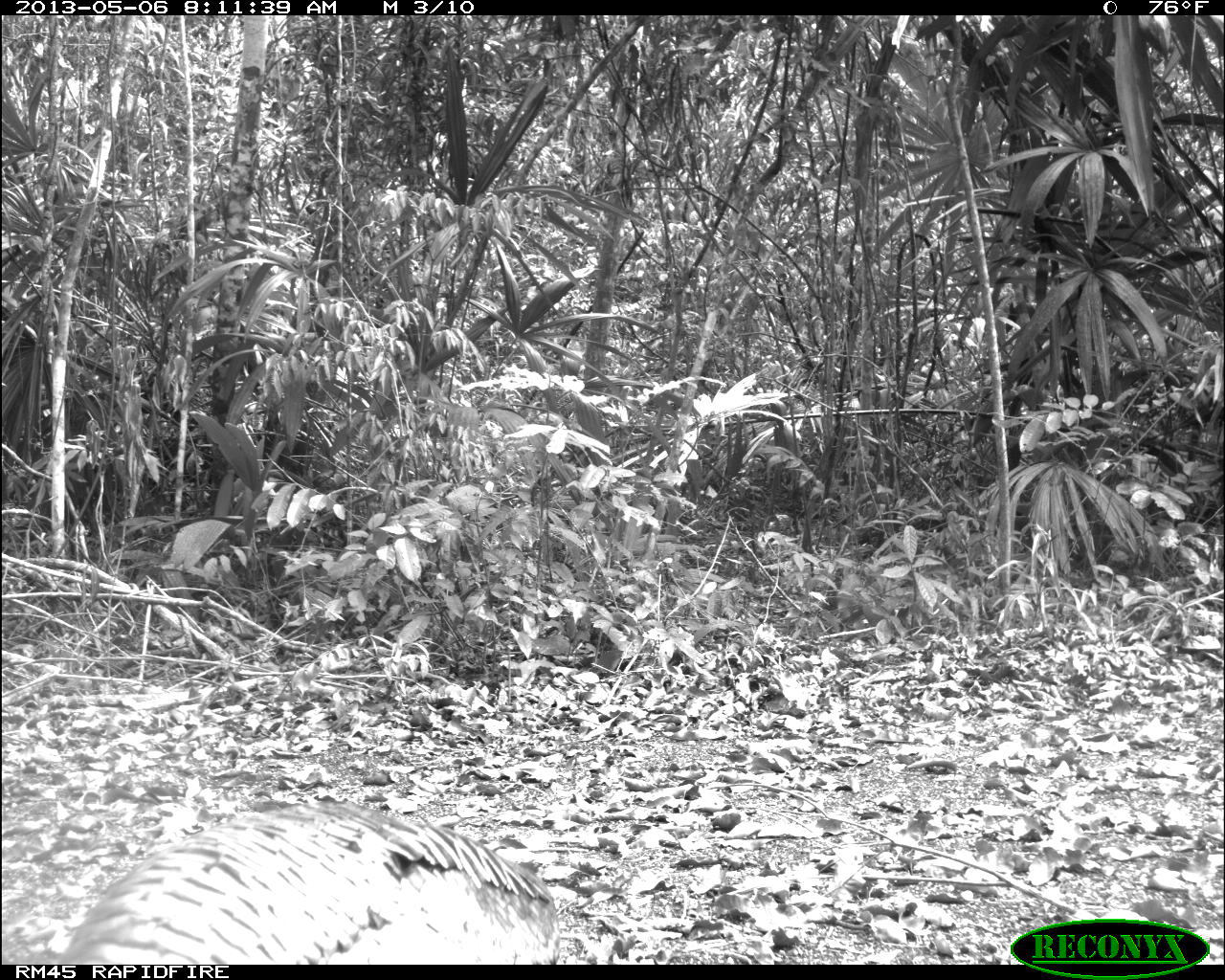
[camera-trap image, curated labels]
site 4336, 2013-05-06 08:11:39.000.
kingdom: Animalia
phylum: Chordata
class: Aves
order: Galliformes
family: Phasianidae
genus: Meleagris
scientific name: Meleagris ocellata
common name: ocellated turkey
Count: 1.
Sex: female.